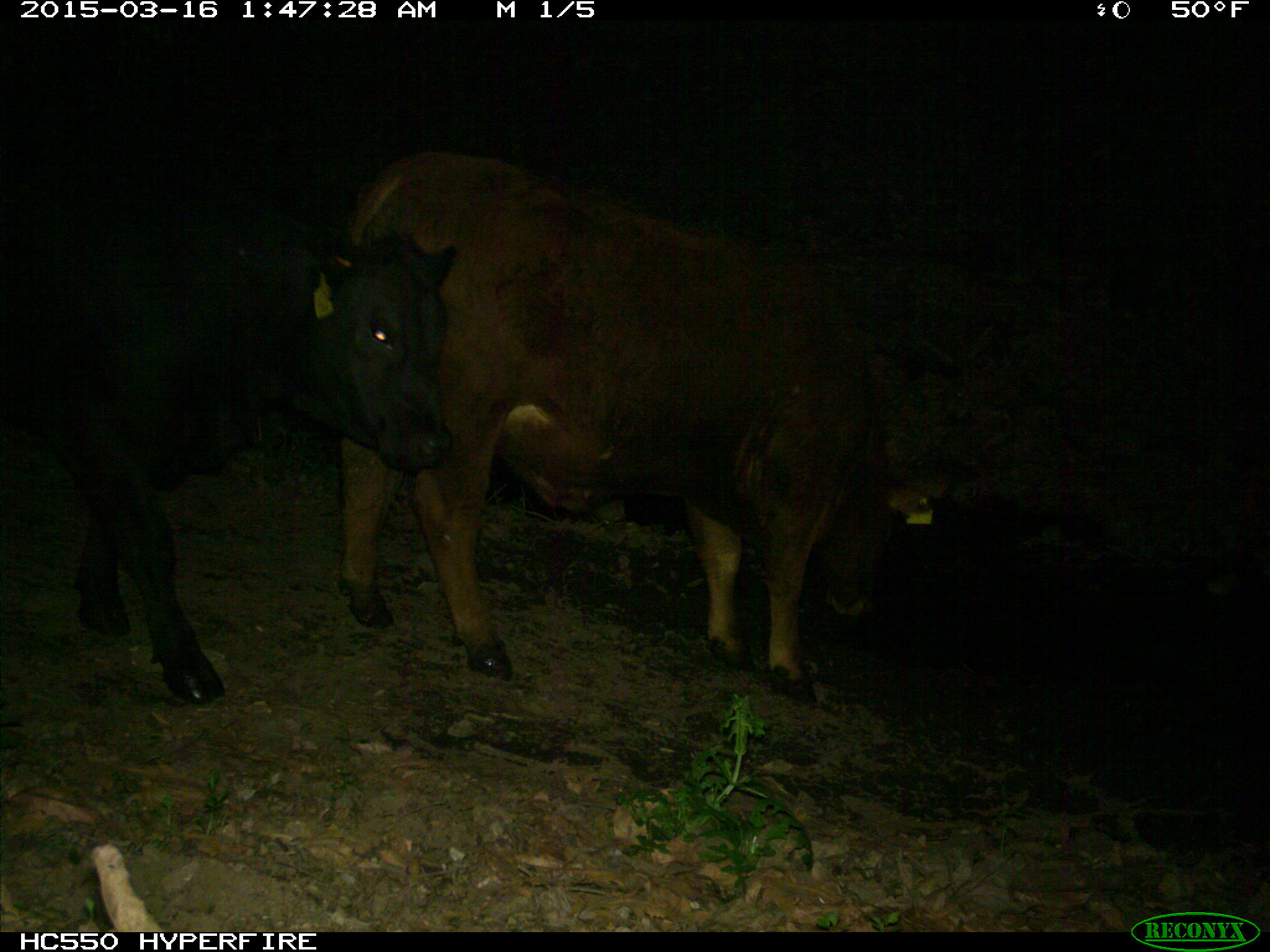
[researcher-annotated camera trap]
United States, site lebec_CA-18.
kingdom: Animalia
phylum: Chordata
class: Mammalia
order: Artiodactyla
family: Bovidae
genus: Bos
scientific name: Bos taurus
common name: domestic cow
Bos taurus (domestic cow).